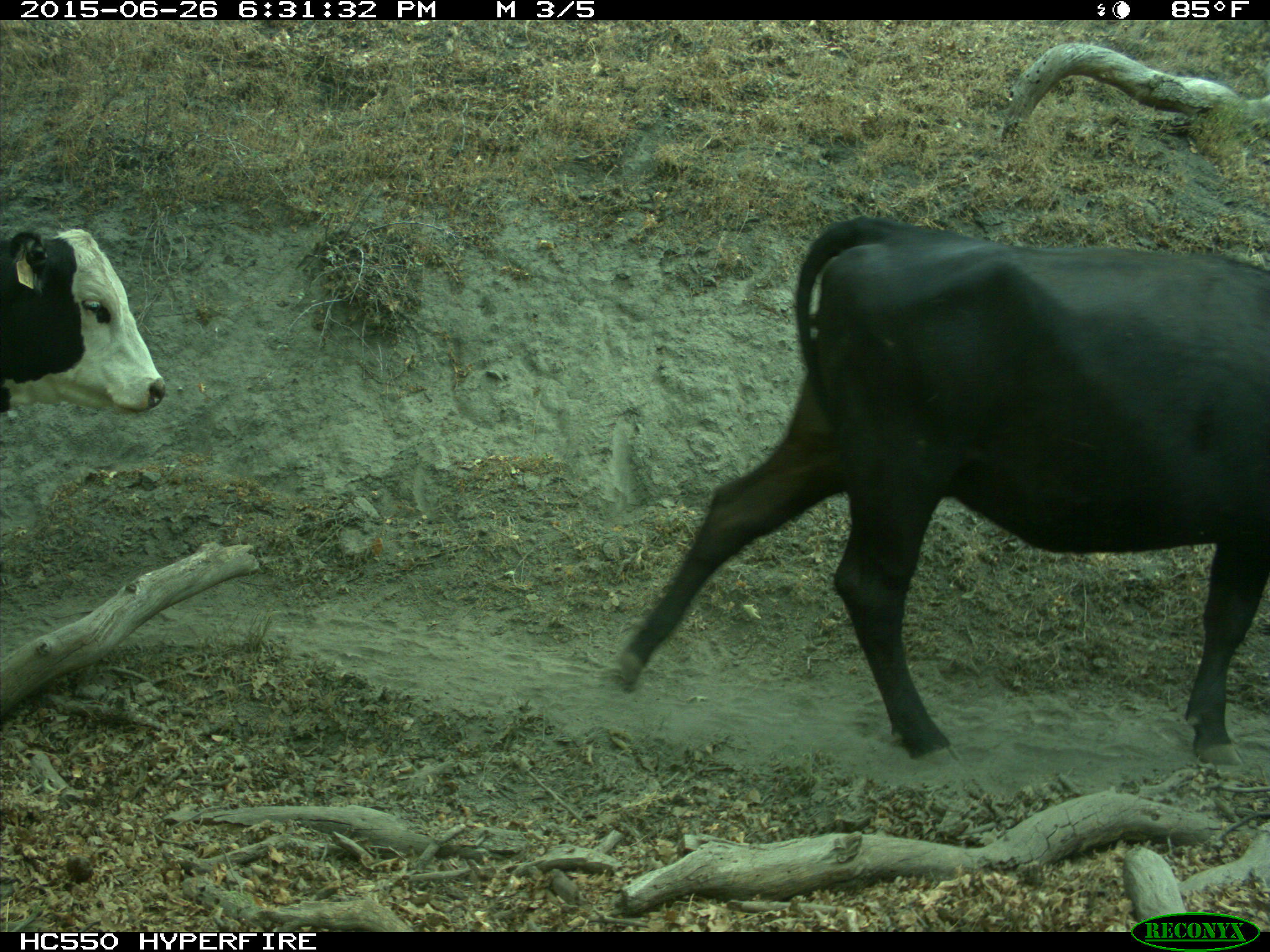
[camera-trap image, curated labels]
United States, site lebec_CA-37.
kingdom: Animalia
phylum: Chordata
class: Mammalia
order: Artiodactyla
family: Bovidae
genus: Bos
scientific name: Bos taurus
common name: domestic cow